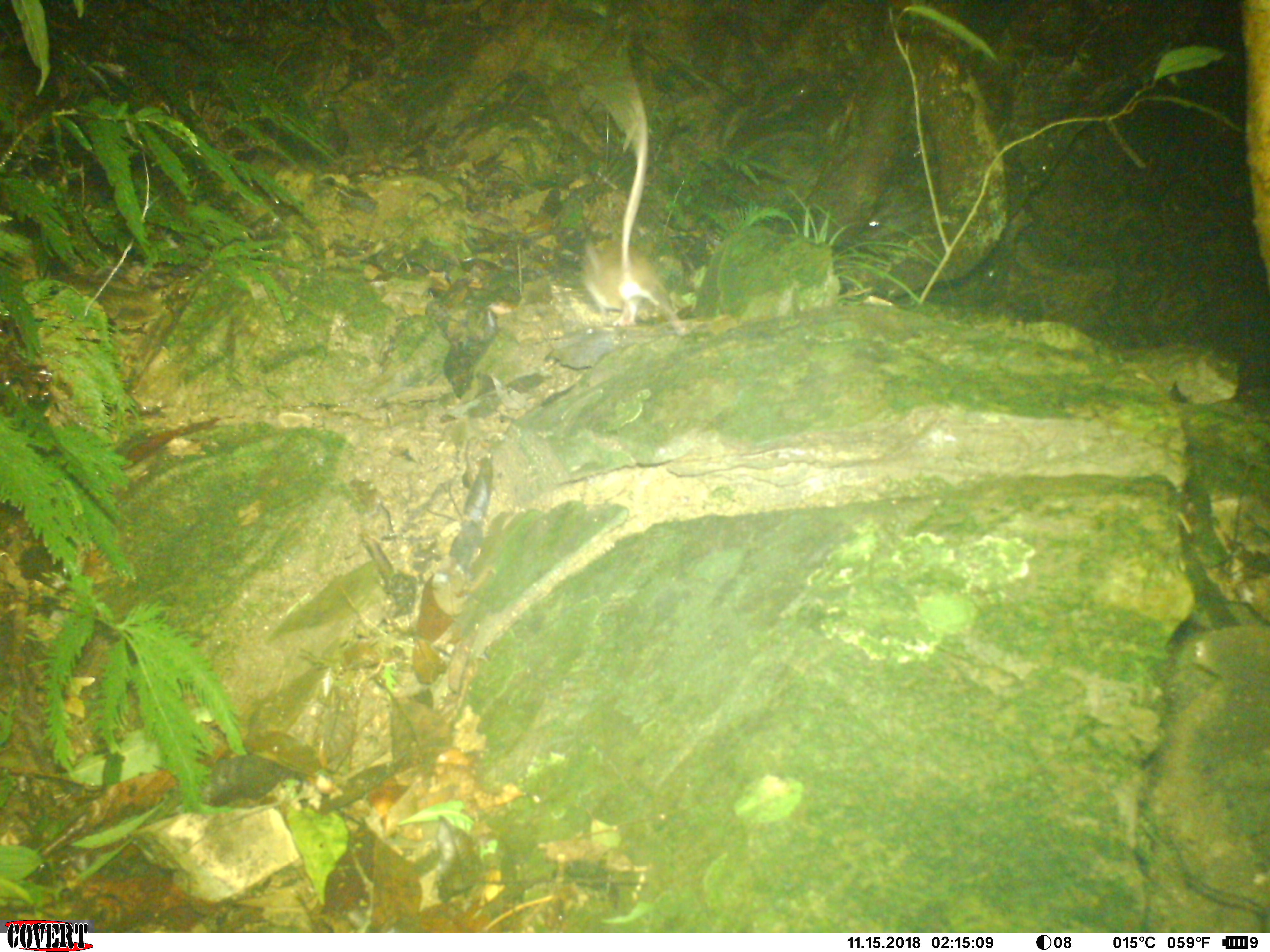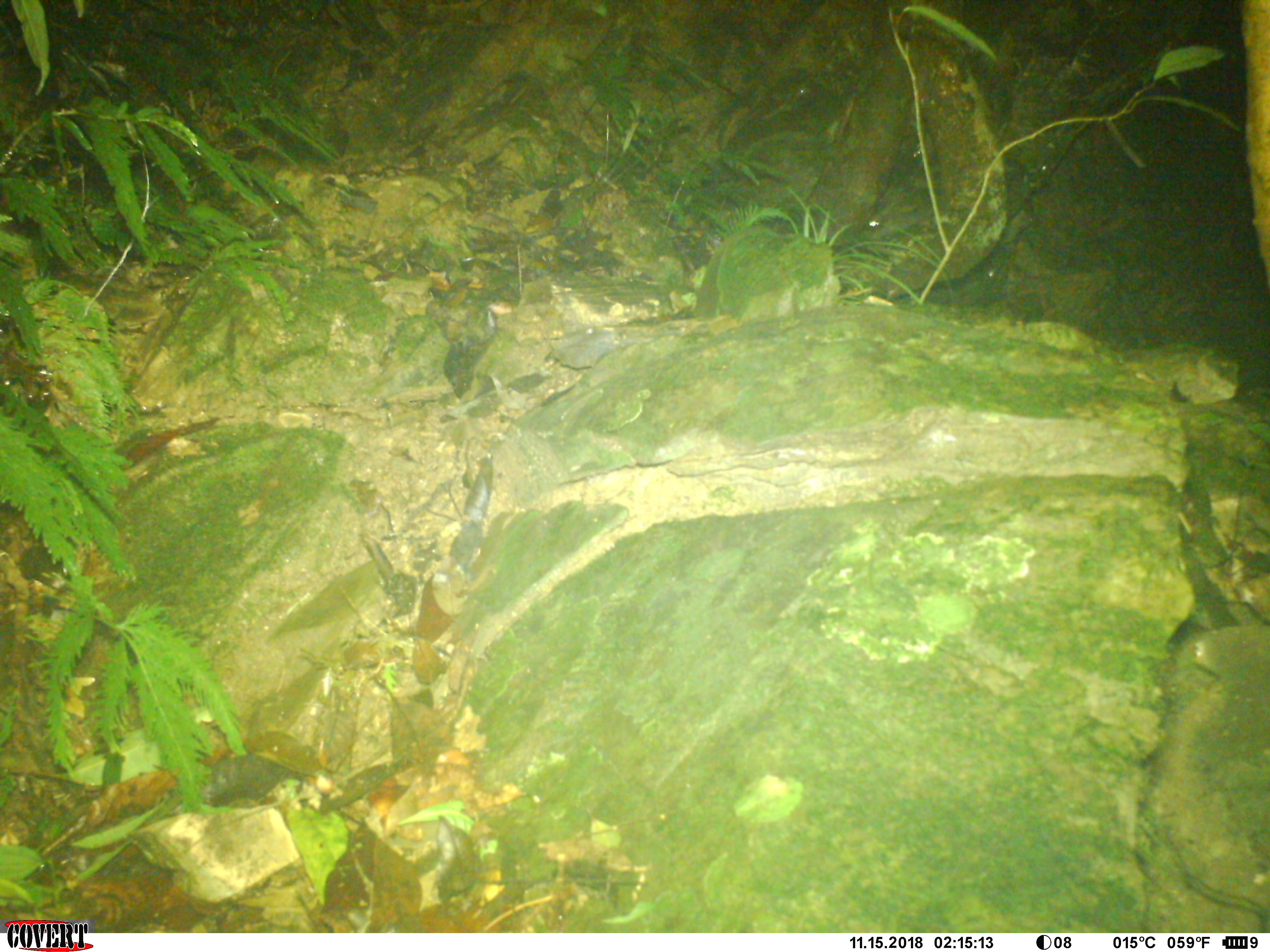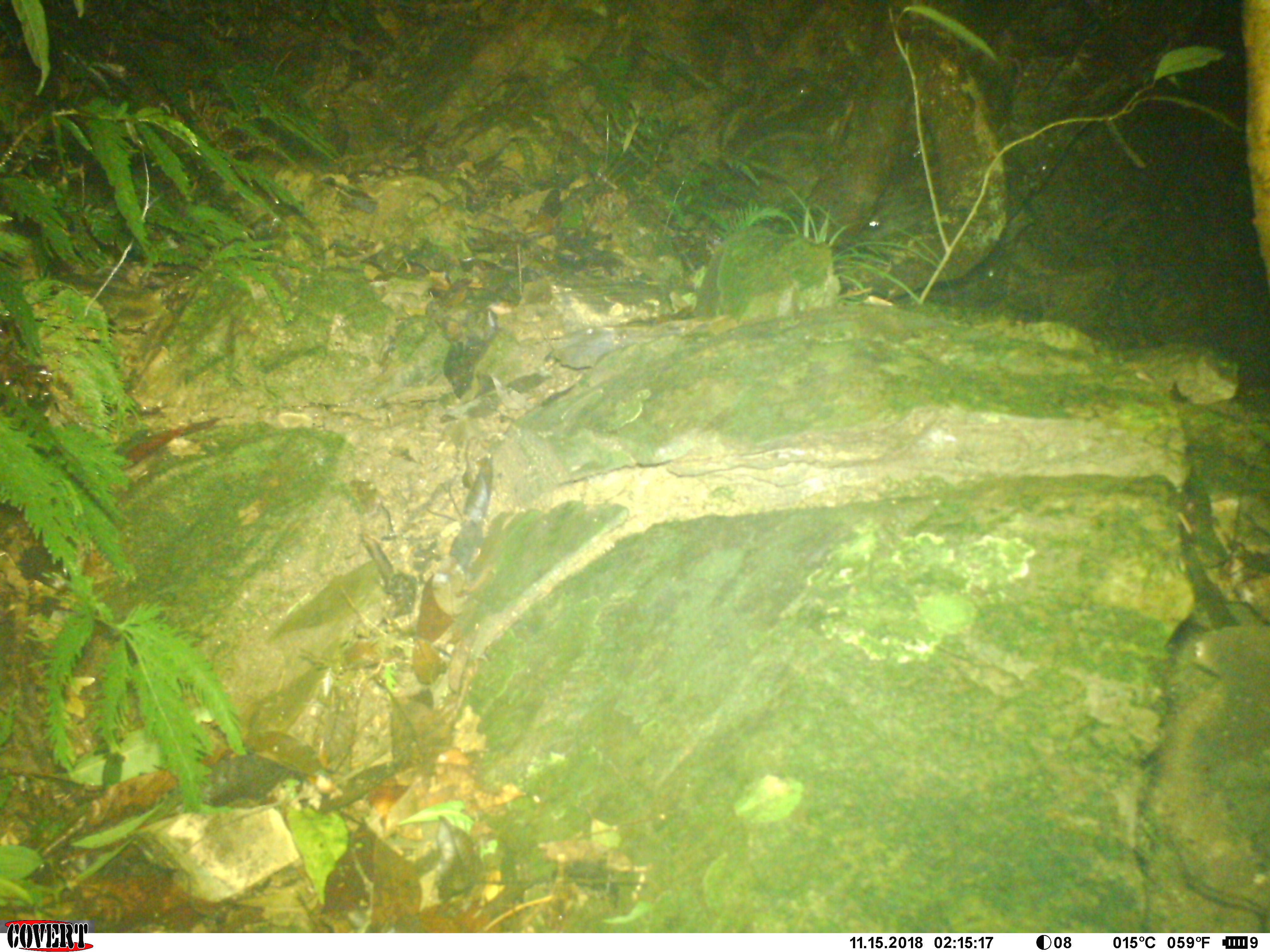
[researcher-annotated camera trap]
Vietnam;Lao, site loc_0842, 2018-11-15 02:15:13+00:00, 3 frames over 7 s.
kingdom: Animalia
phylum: Chordata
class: Mammalia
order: Rodentia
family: Muridae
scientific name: Muridae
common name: old-world mice and rats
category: unidentified murid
Unidentified murid (old-world mice and rats) (Muridae). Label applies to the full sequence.